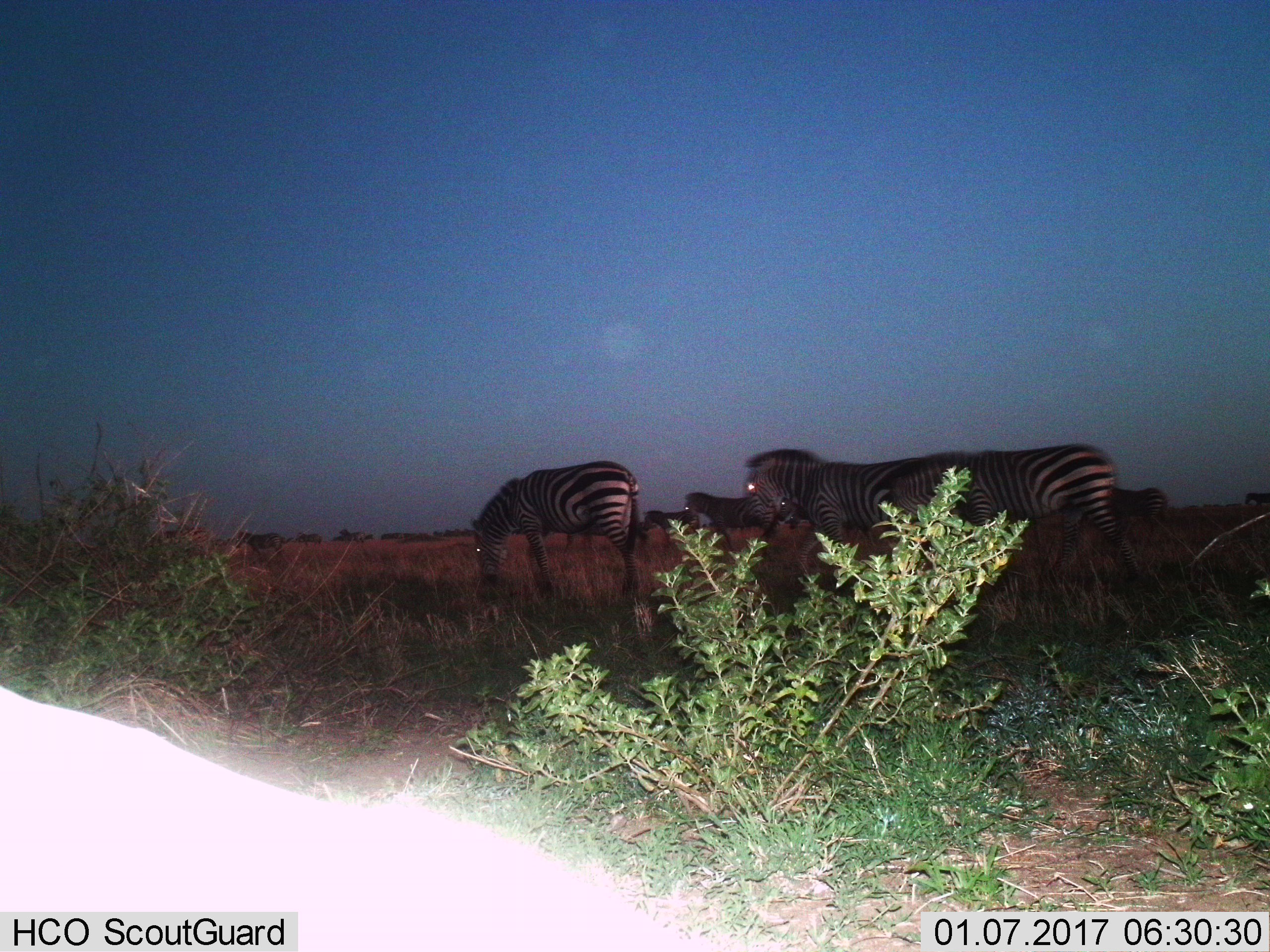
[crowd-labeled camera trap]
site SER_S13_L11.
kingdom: Animalia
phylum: Chordata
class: Mammalia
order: Perissodactyla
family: Equidae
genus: Equus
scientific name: Equus quagga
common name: plains zebra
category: zebraplains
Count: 8.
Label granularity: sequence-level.